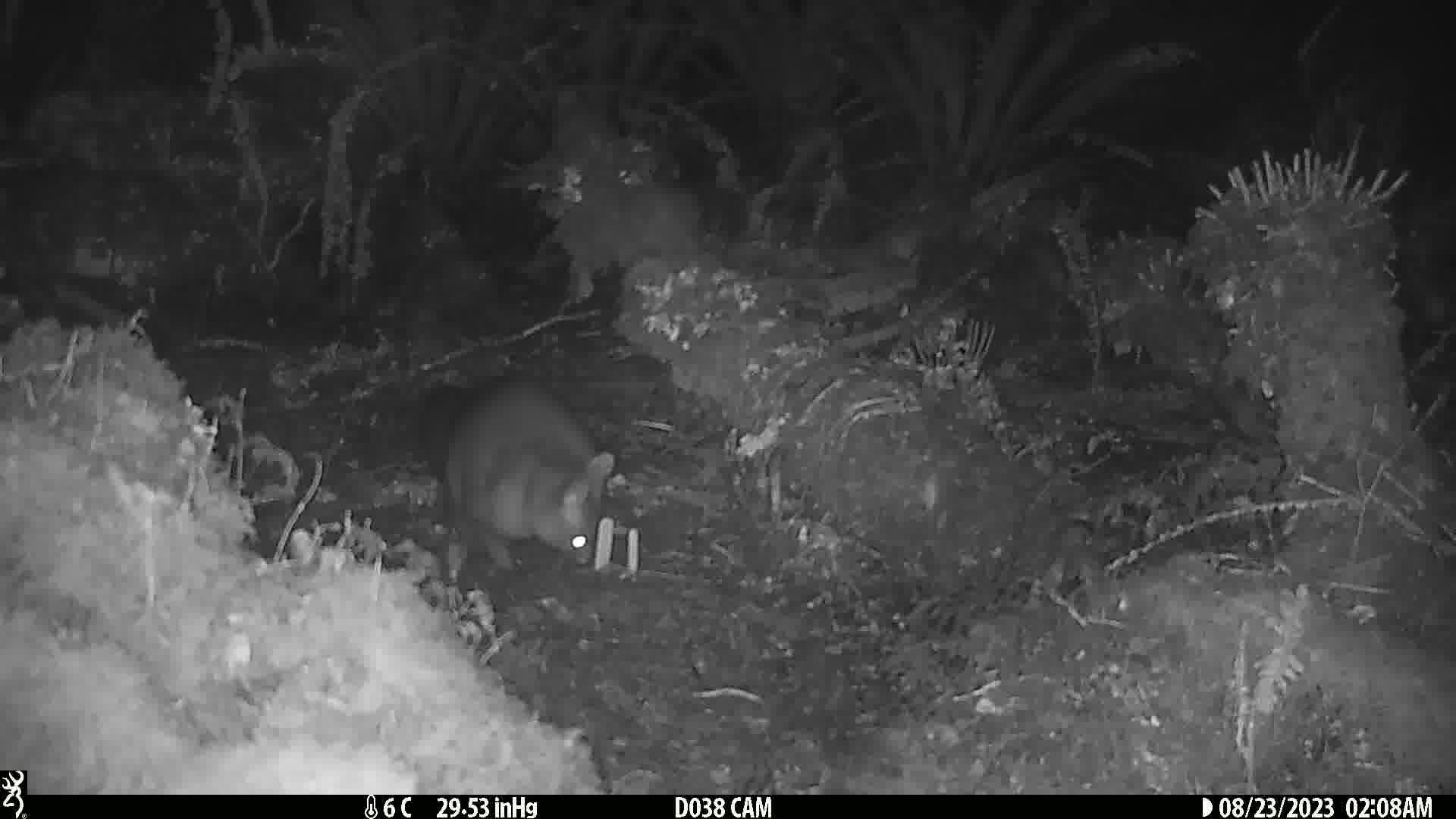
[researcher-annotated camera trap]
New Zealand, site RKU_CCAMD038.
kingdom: Animalia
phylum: Chordata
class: Mammalia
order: Diprotodontia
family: Phalangeridae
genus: Trichosurus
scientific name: Trichosurus vulpecula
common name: common brushtail possum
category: possum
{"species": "possum (common brushtail possum) (Trichosurus vulpecula)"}